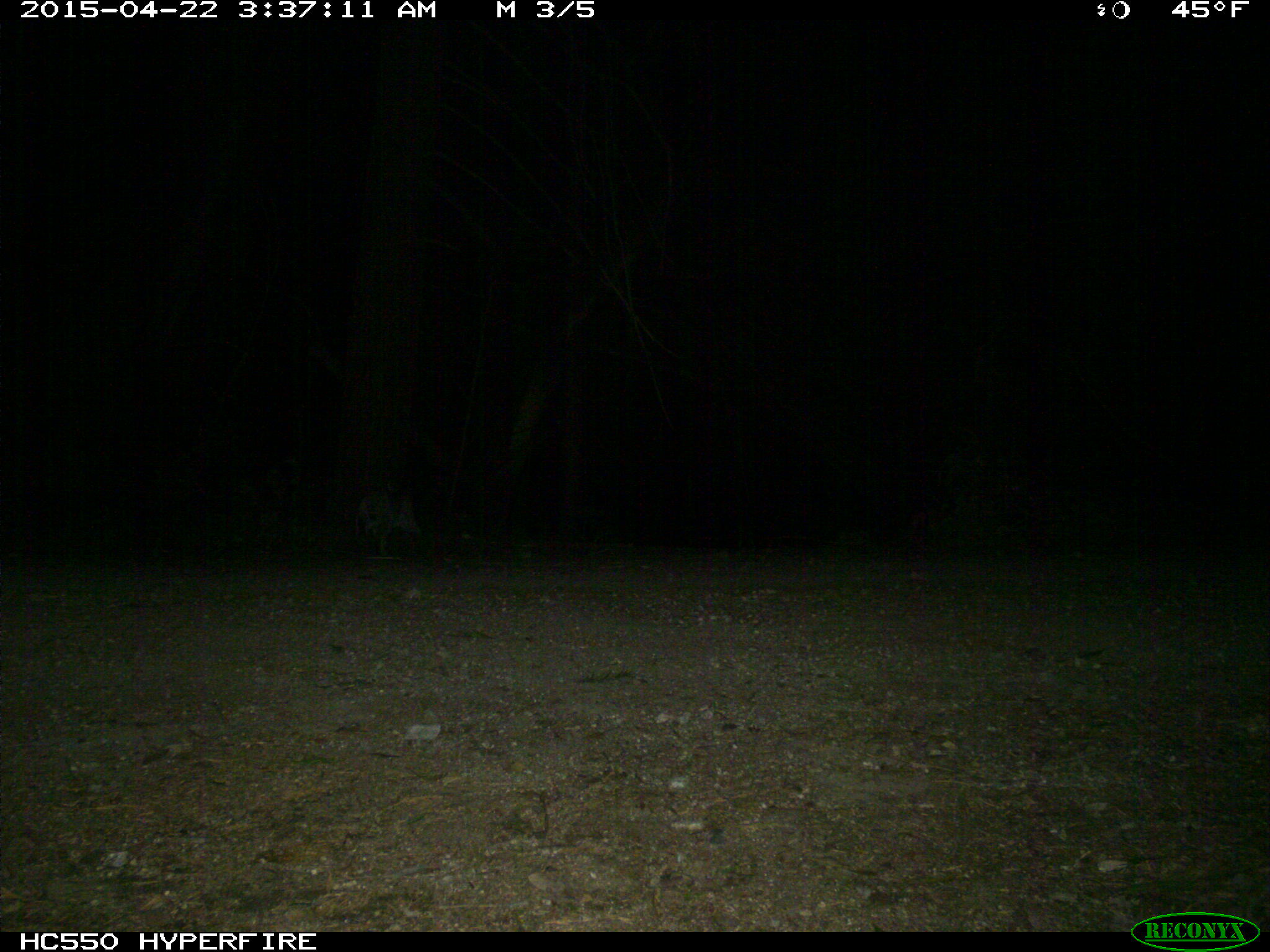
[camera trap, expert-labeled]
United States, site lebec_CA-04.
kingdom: Animalia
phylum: Chordata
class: Mammalia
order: Carnivora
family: Felidae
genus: Lynx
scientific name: Lynx rufus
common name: bobcat